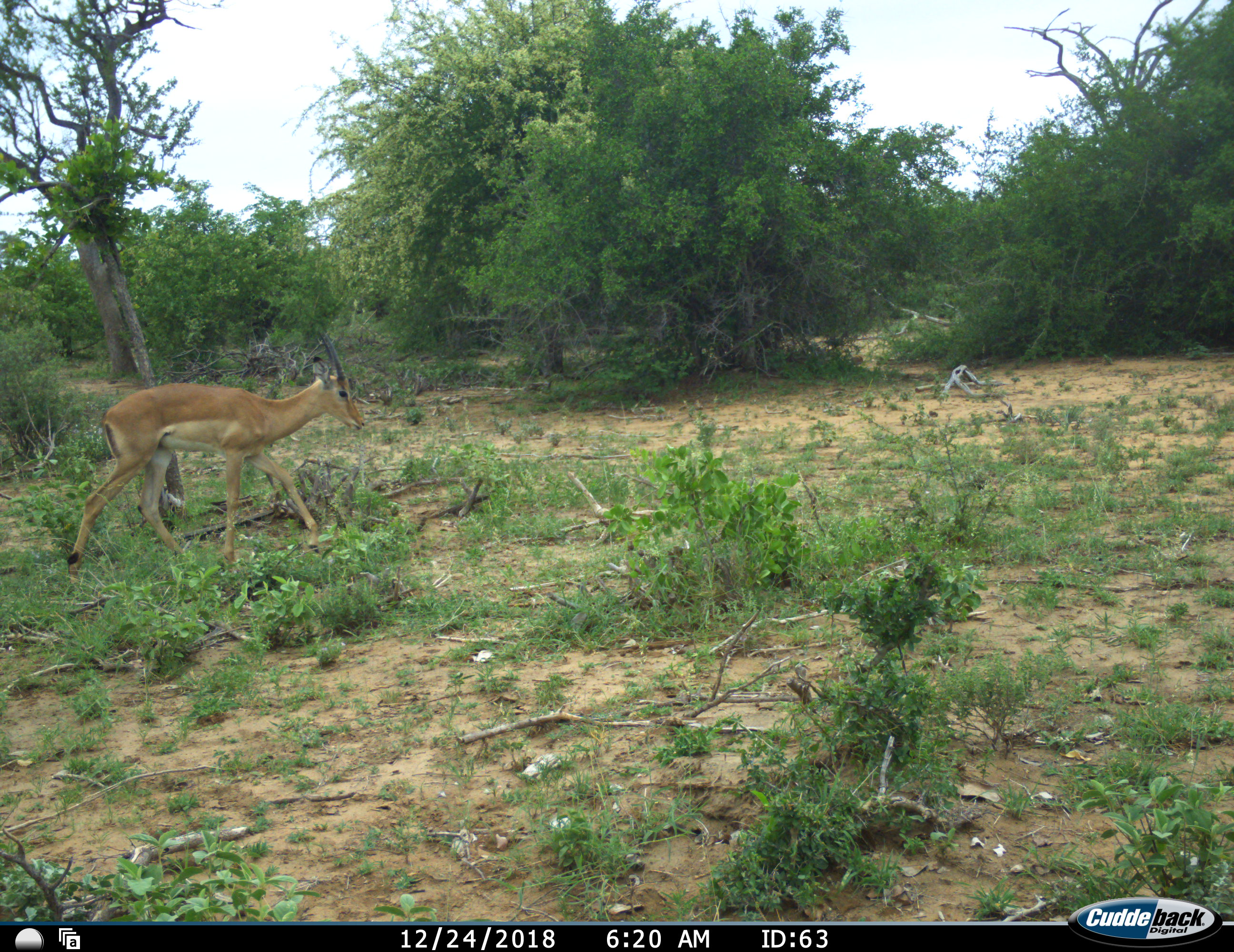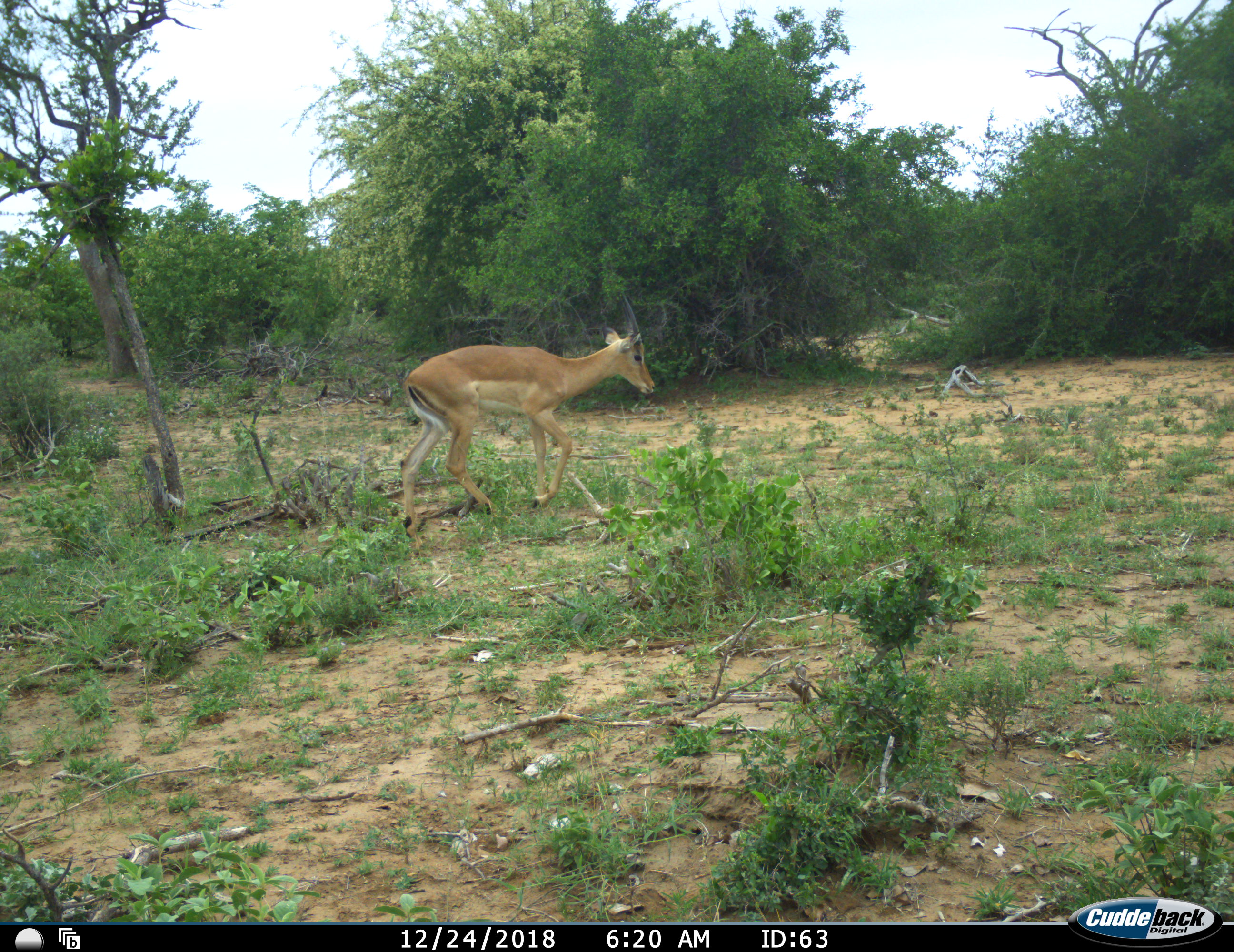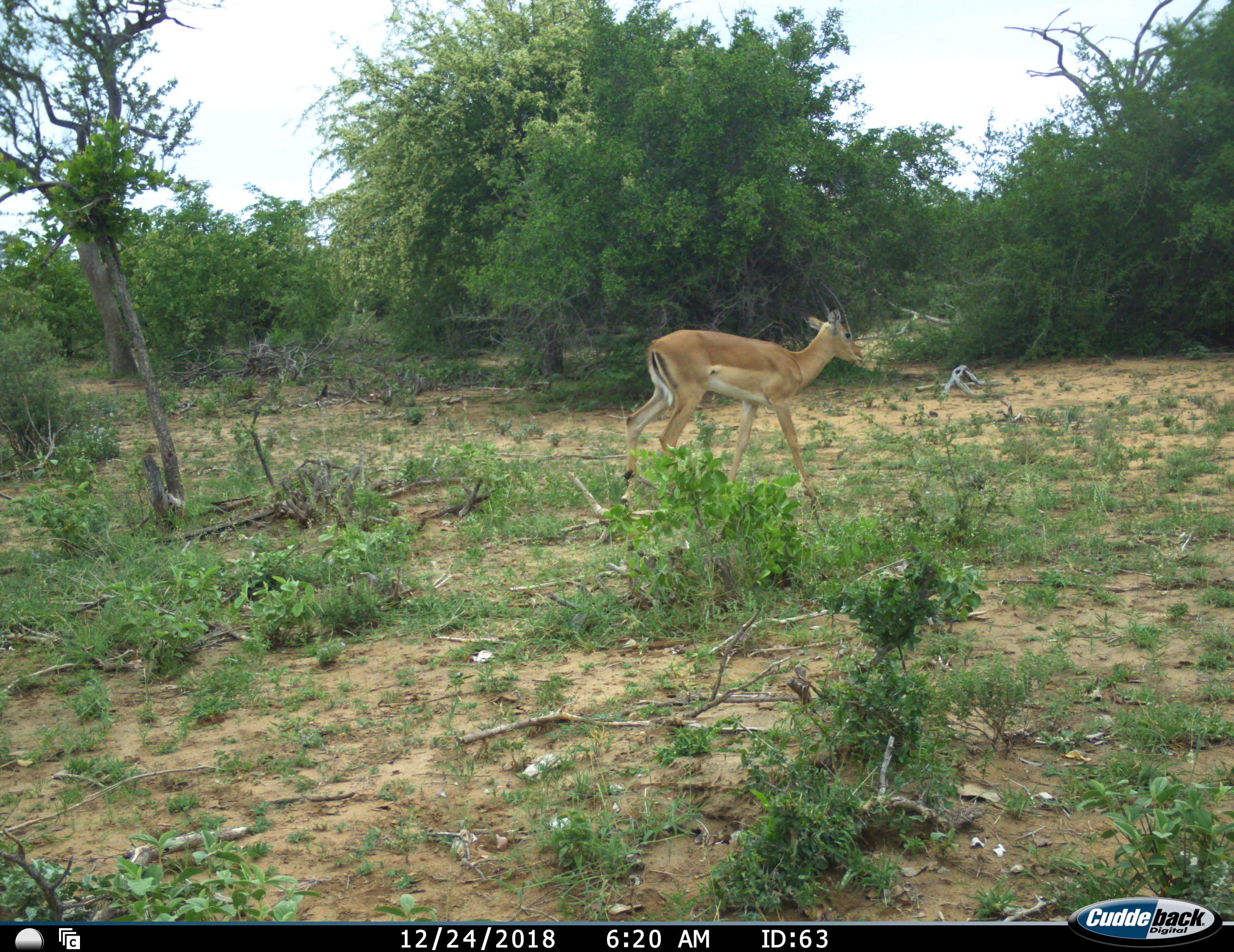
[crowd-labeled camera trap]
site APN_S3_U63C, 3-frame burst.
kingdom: Animalia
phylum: Chordata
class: Mammalia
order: Artiodactyla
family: Bovidae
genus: Aepyceros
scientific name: Aepyceros melampus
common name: impala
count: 1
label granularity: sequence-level